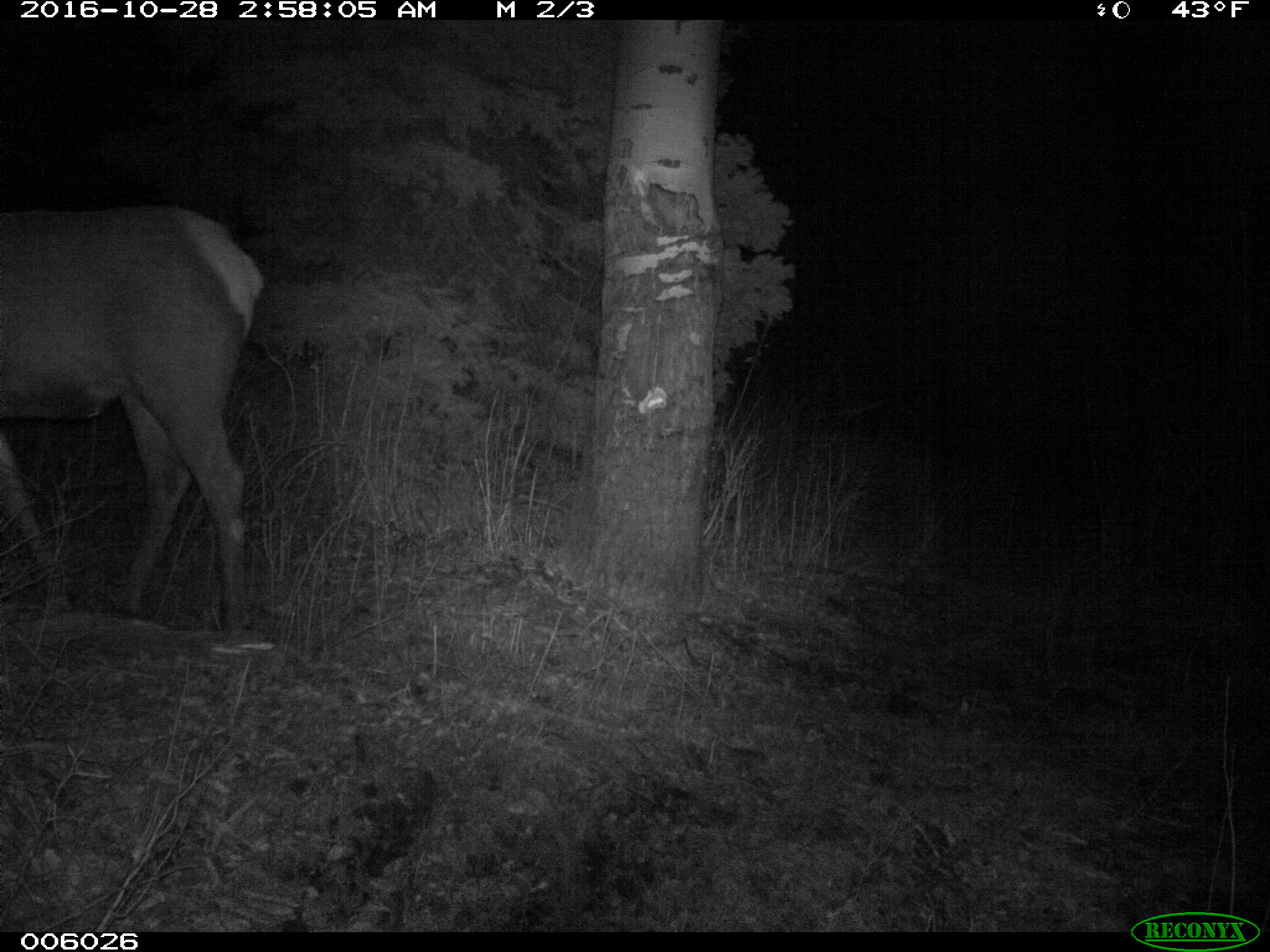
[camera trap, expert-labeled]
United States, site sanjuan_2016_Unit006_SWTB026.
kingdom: Animalia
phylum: Chordata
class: Mammalia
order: Artiodactyla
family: Cervidae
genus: Cervus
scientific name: Cervus elaphus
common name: red deer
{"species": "Cervus elaphus (red deer)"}